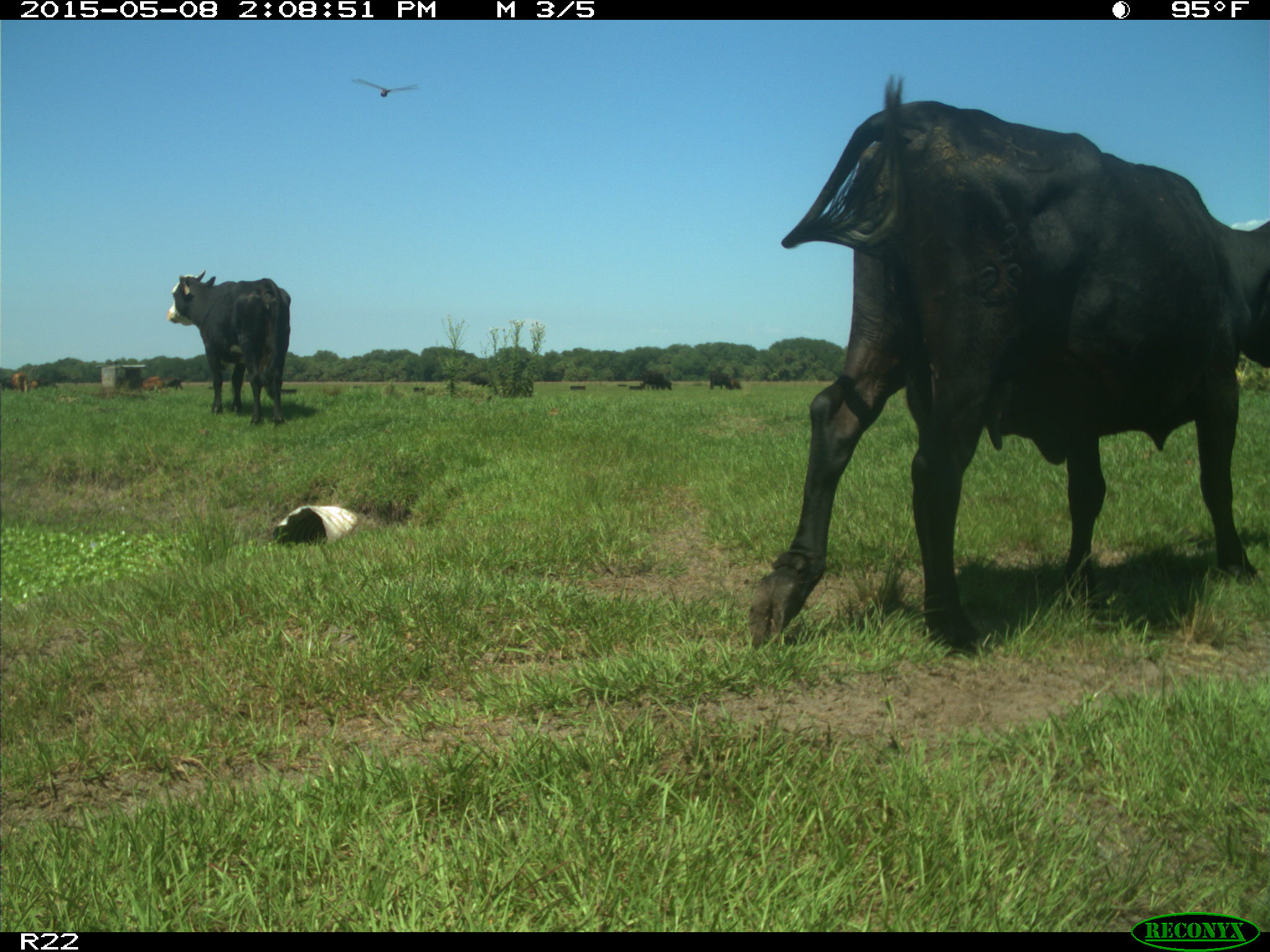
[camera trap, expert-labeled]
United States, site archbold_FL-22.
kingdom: Animalia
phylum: Chordata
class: Mammalia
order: Artiodactyla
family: Bovidae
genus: Bos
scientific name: Bos taurus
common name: domestic cow